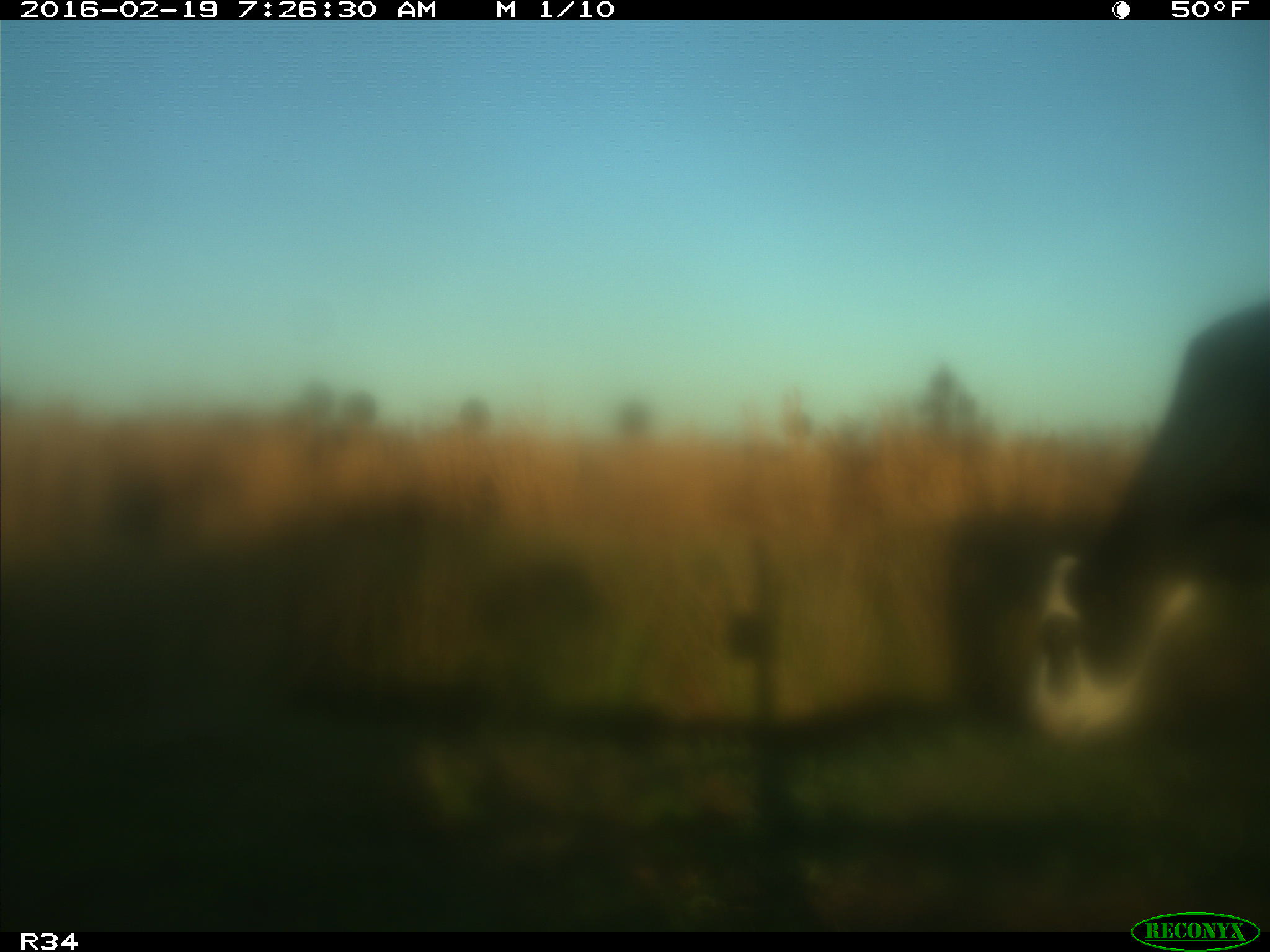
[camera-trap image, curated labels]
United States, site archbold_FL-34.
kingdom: Animalia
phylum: Chordata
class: Mammalia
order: Artiodactyla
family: Bovidae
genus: Bos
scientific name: Bos taurus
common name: domestic cow